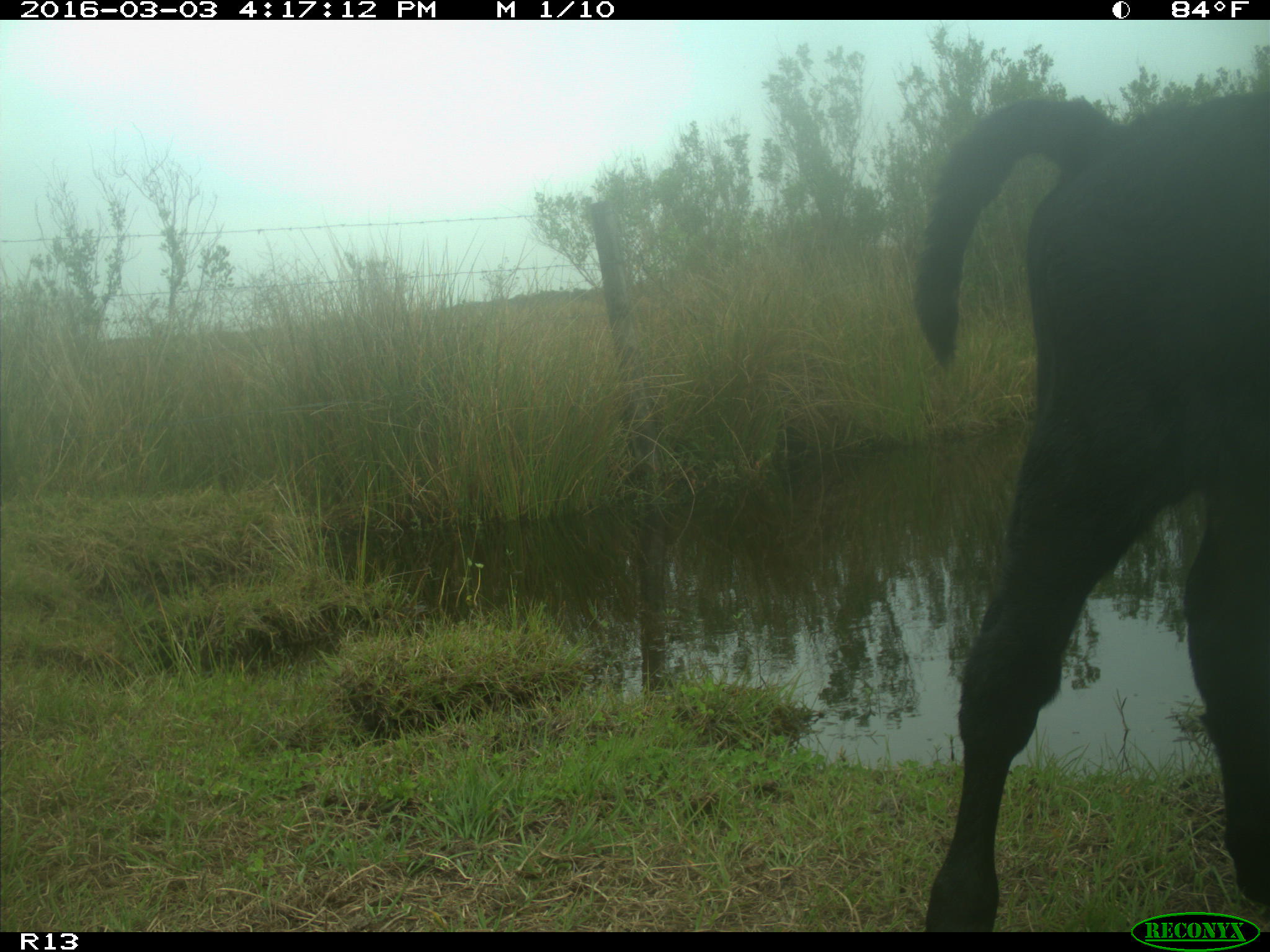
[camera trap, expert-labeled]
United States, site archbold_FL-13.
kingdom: Animalia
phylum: Chordata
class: Mammalia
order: Artiodactyla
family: Bovidae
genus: Bos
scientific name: Bos taurus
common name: domestic cow